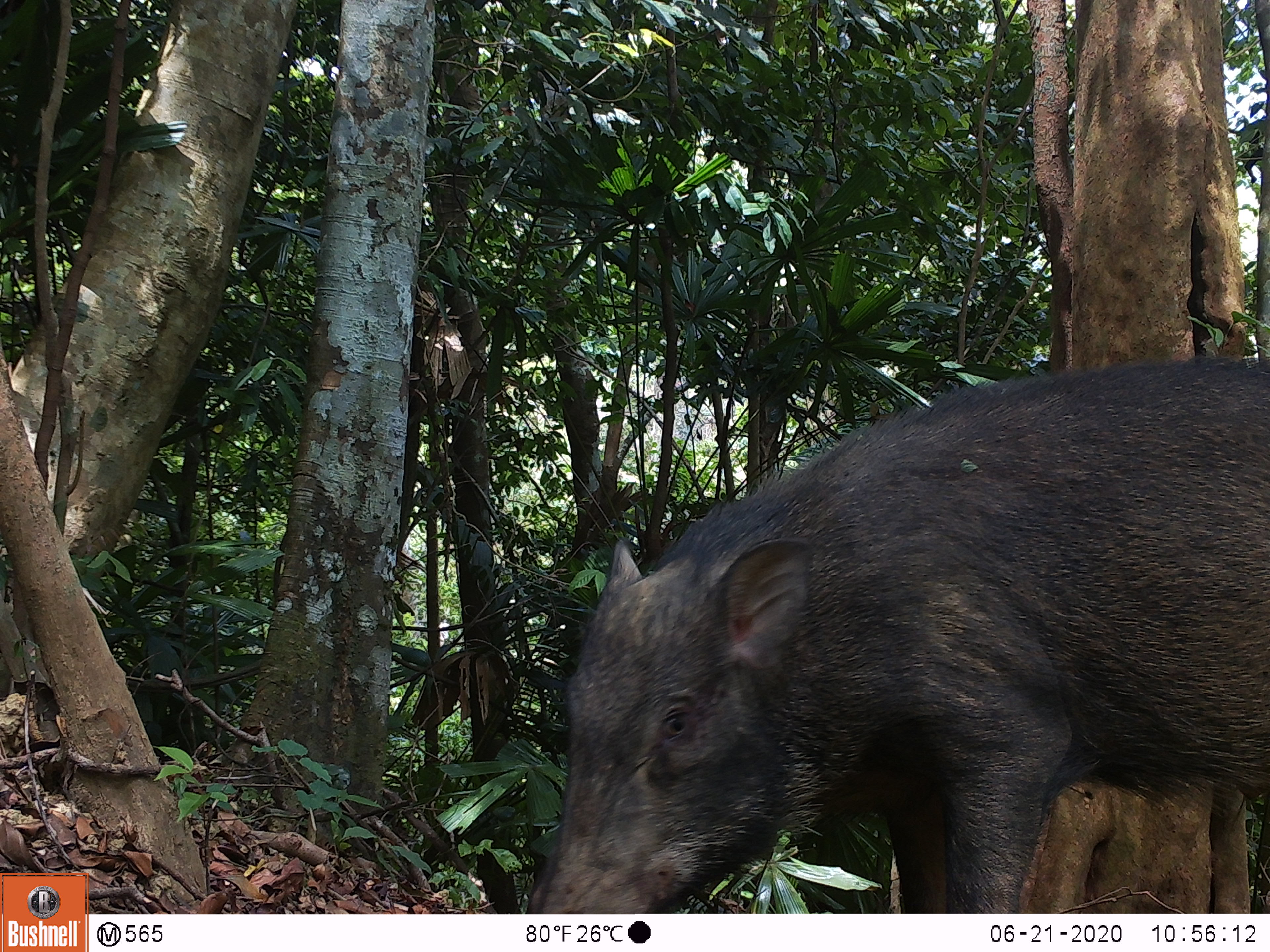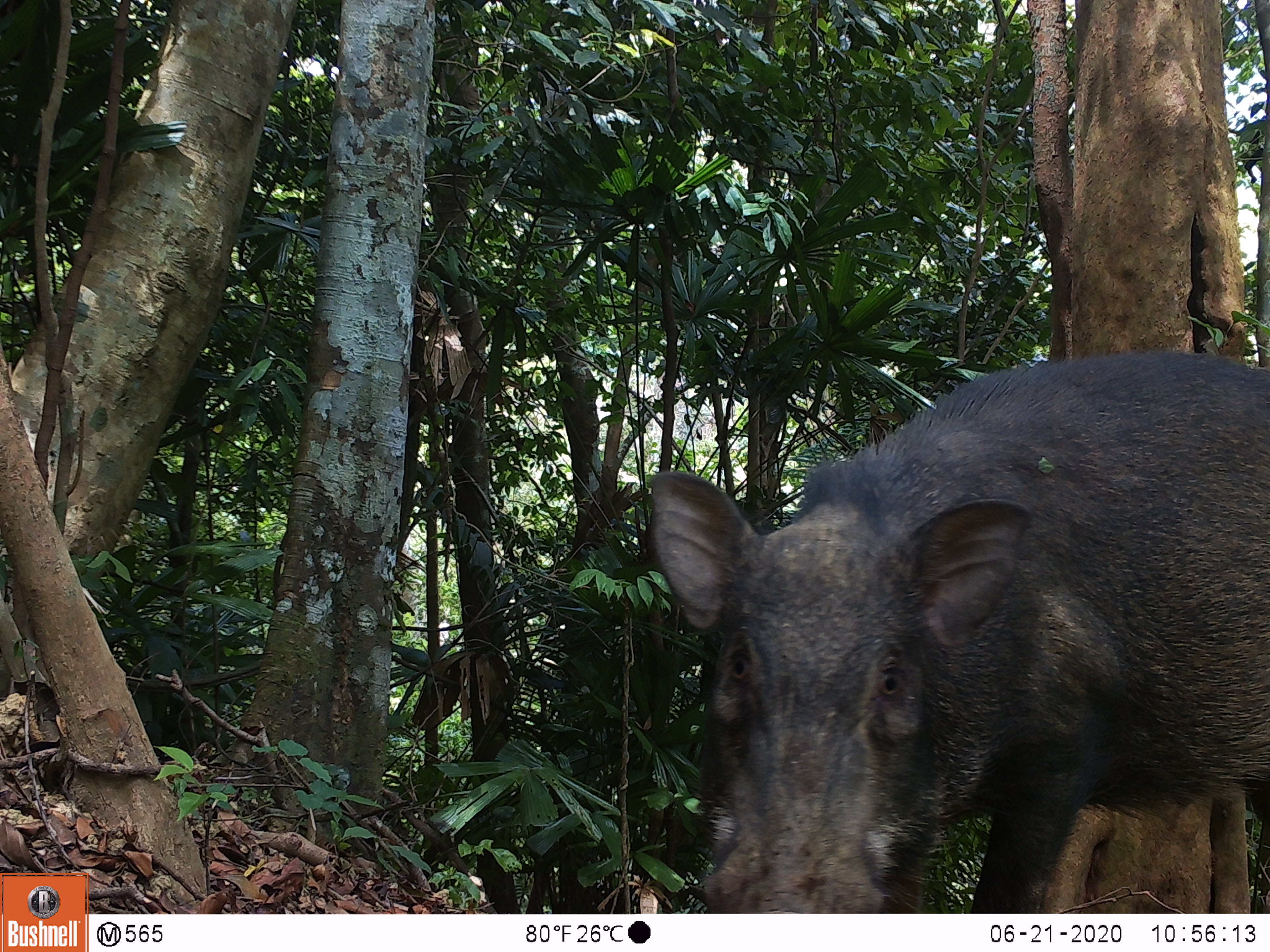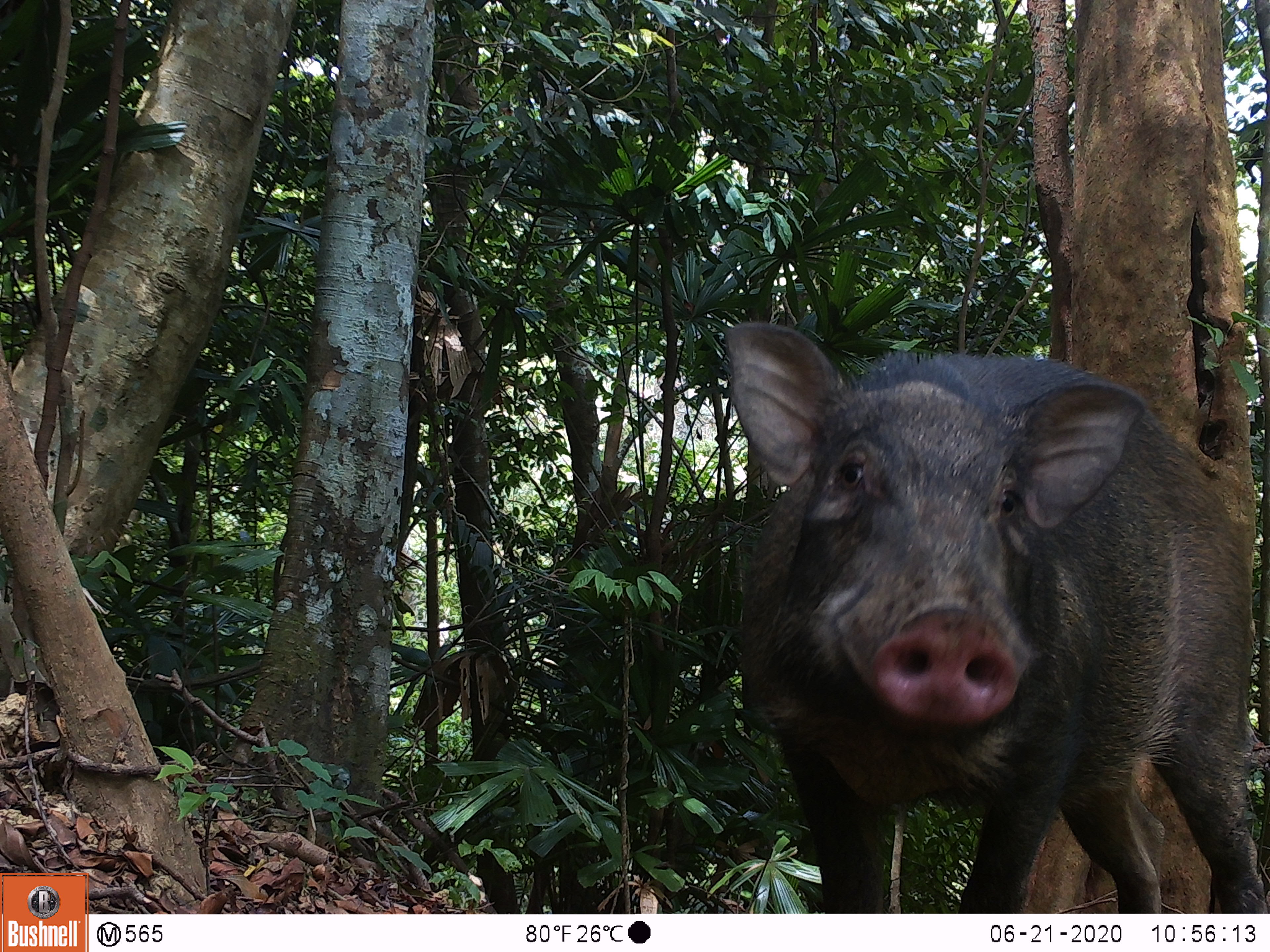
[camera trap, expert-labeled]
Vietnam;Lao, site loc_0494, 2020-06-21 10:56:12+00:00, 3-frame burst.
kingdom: Animalia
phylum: Chordata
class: Mammalia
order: Artiodactyla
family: Suidae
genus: Sus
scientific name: Sus scrofa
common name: eurasian wild pig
Eurasian wild pig (Sus scrofa). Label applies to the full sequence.